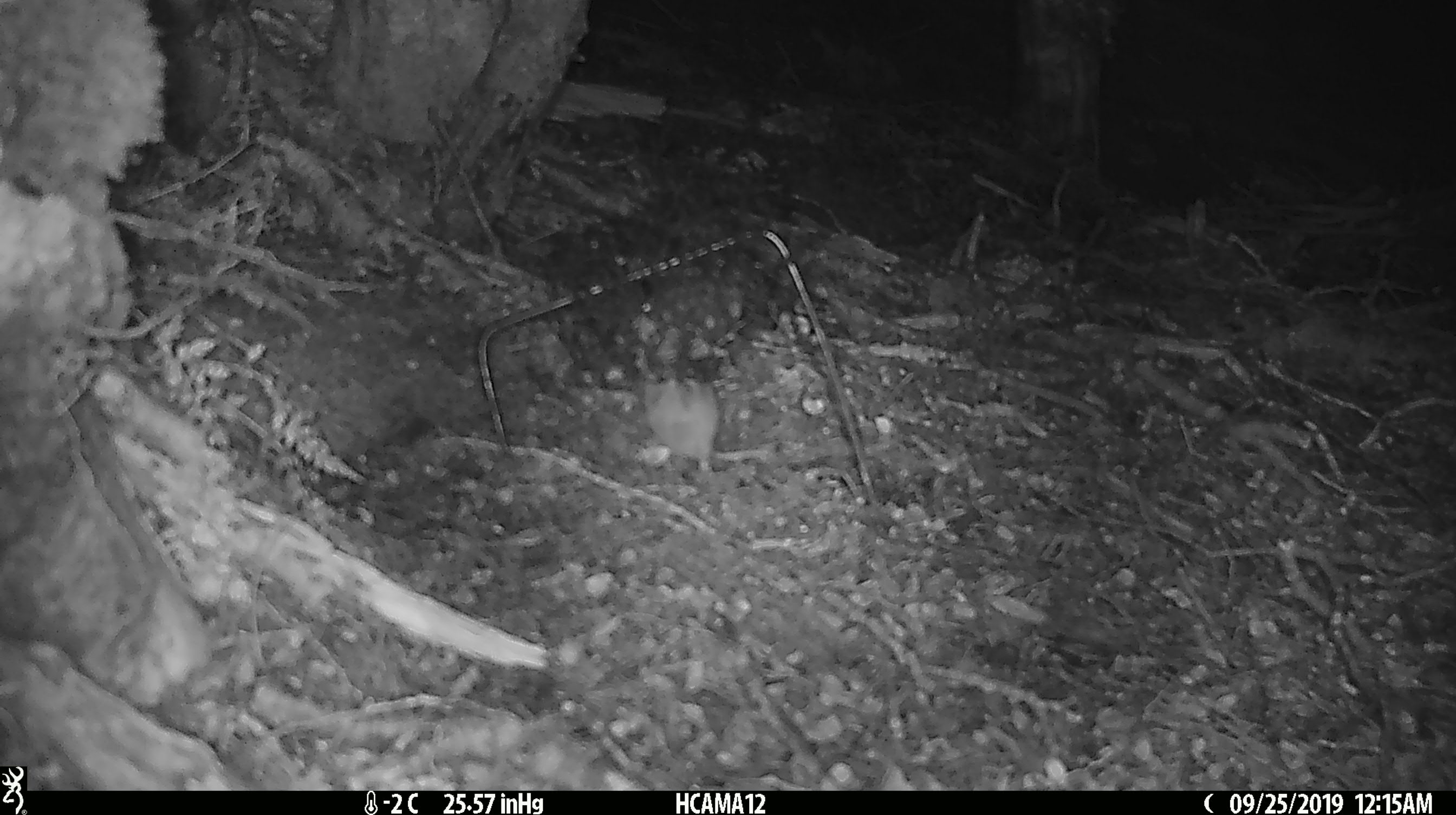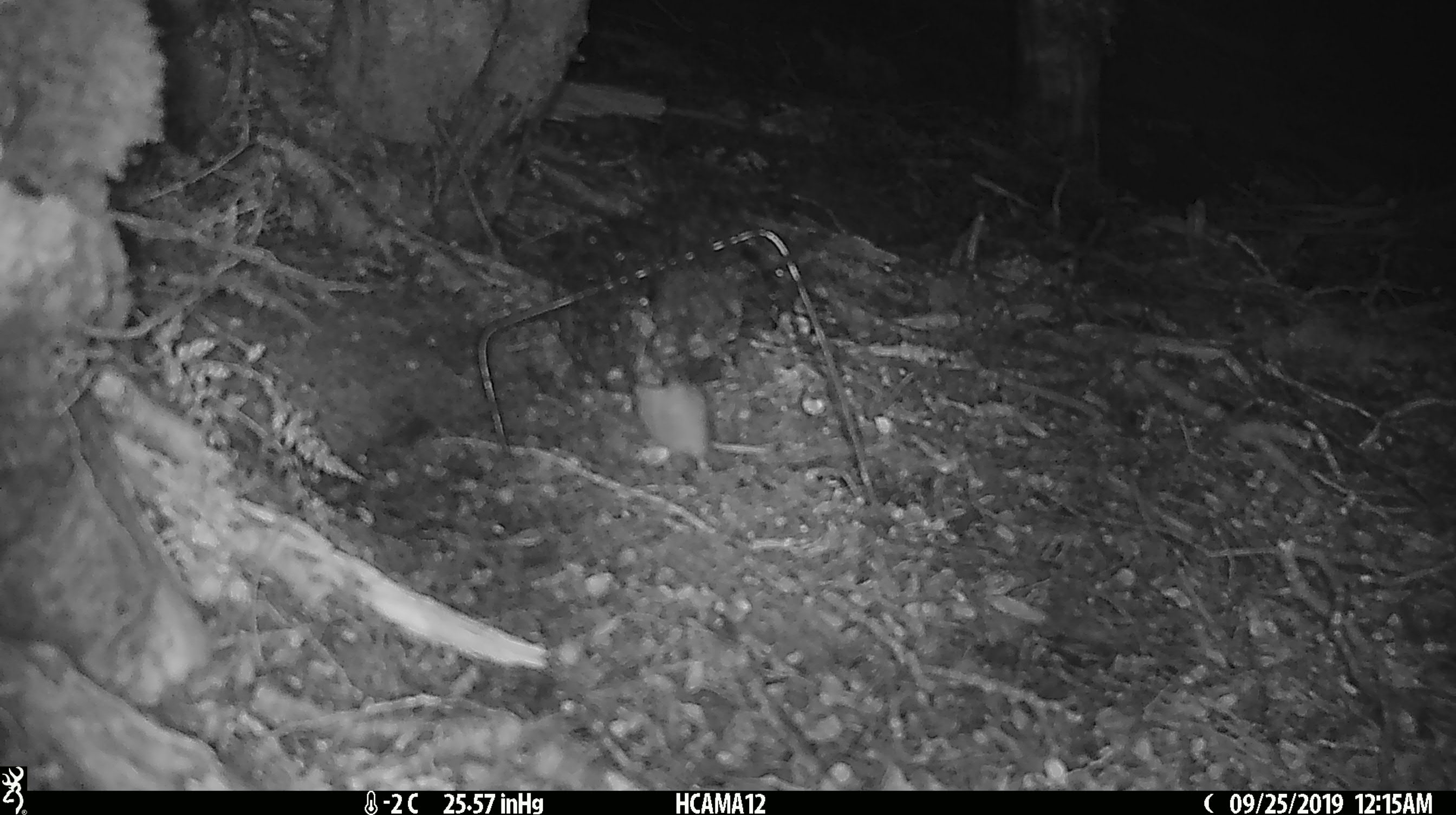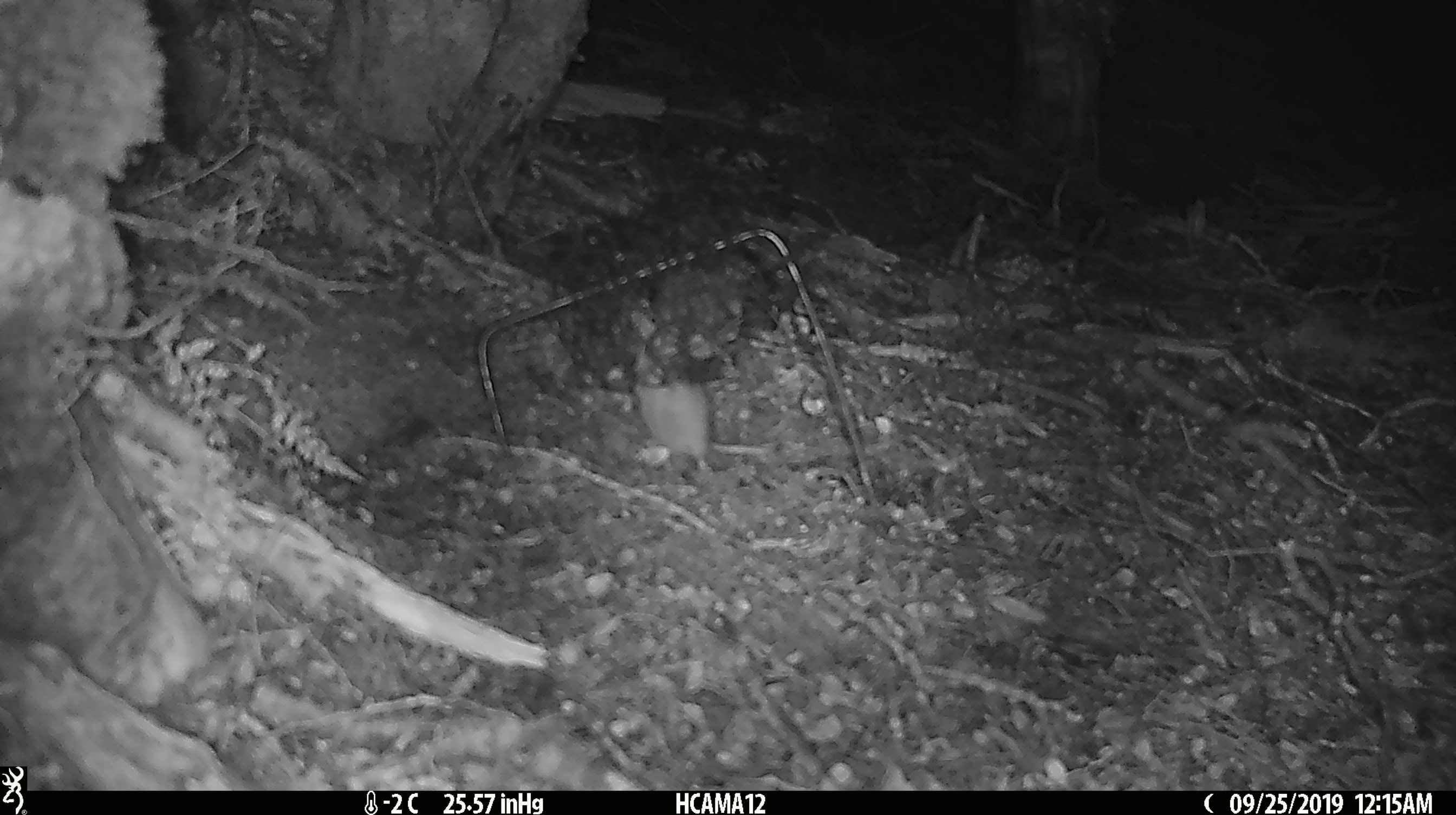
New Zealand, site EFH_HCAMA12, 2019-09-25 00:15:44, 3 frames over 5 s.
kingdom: Animalia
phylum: Chordata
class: Mammalia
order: Rodentia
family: Muridae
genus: Mus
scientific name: Mus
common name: mouse